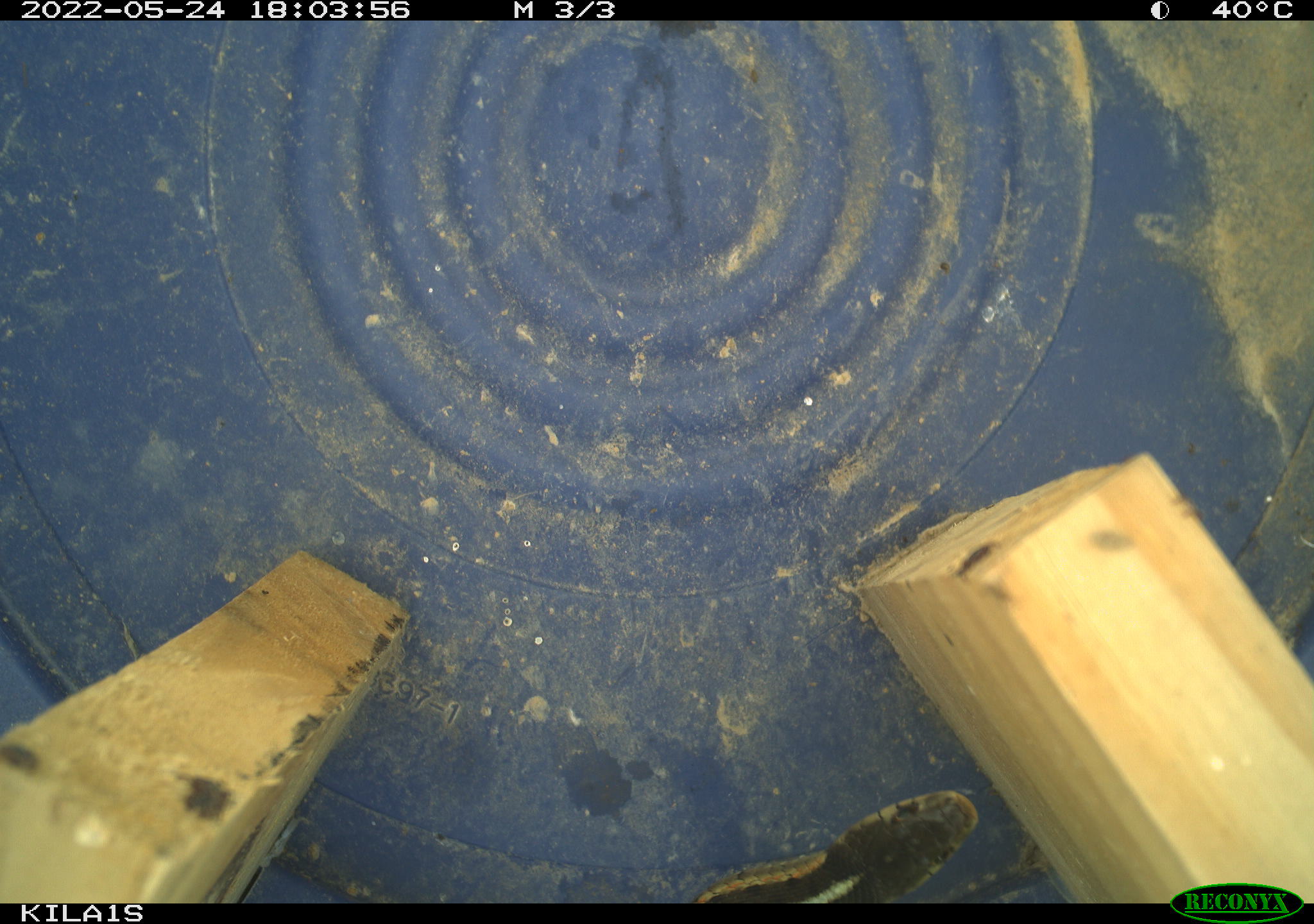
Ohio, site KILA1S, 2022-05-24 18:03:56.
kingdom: Animalia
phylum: Chordata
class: Reptilia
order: Squamata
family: Colubridae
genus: Thamnophis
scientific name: Thamnophis sirtalis sirtalis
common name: eastern gartersnake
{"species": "eastern gartersnake (Thamnophis sirtalis sirtalis)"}